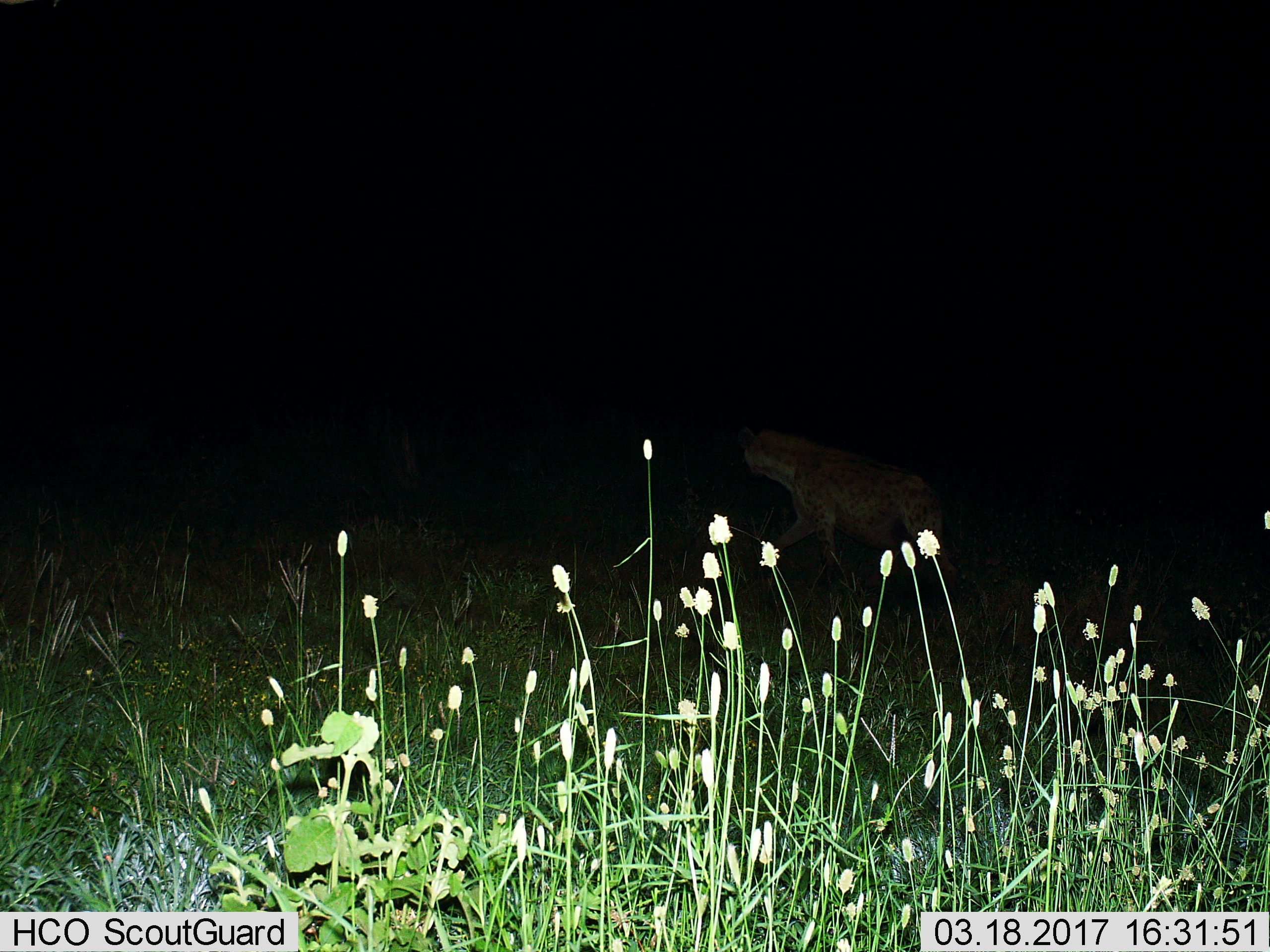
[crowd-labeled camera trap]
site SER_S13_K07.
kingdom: Animalia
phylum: Chordata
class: Mammalia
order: Carnivora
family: Hyaenidae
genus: Crocuta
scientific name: Crocuta crocuta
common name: spotted hyena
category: hyenaspotted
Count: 1.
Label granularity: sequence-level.